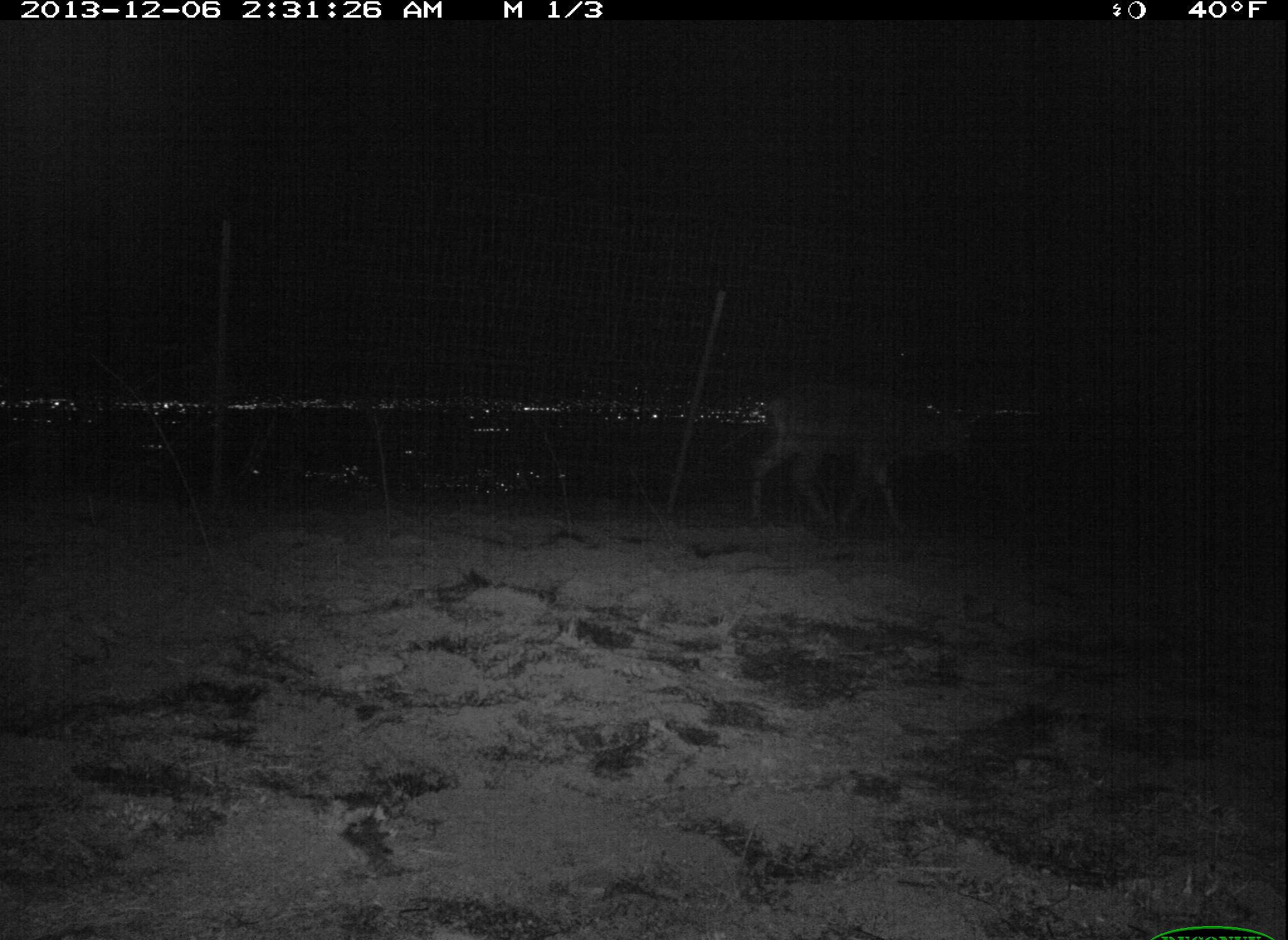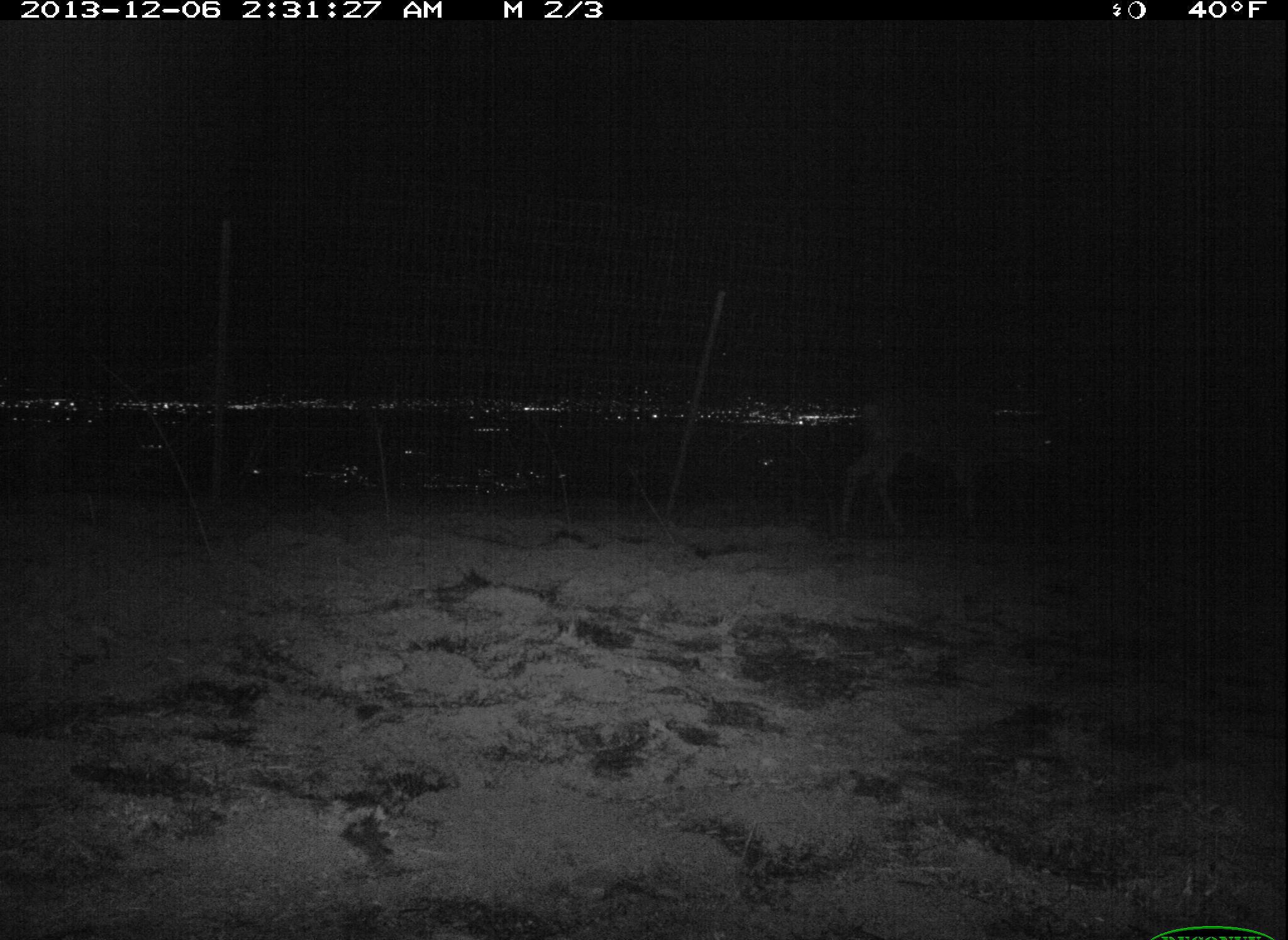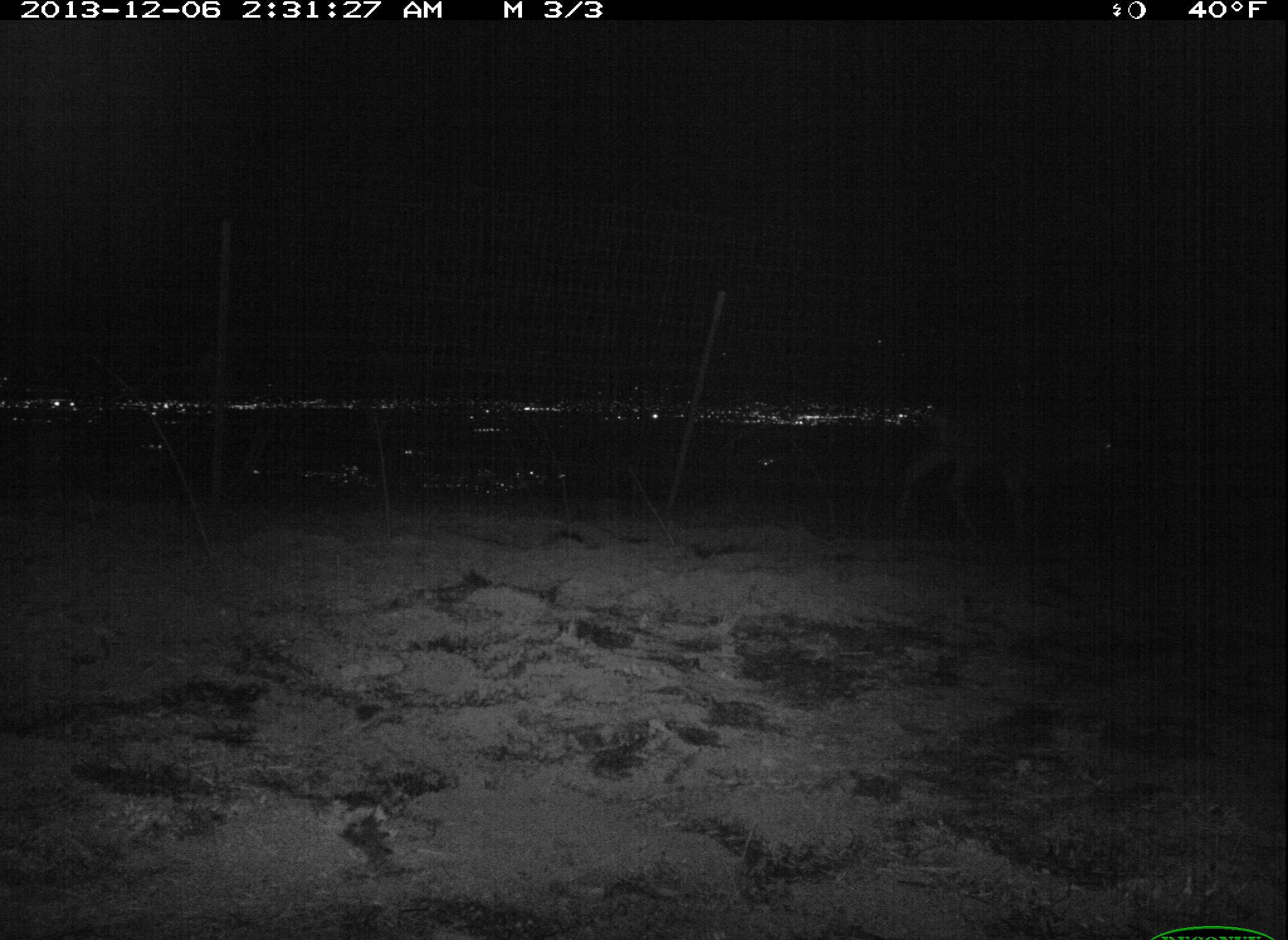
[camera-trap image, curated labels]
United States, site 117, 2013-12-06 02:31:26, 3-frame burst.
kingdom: Animalia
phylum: Chordata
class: Mammalia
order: Artiodactyla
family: Cervidae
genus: Odocoileus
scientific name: Odocoileus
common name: deer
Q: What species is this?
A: Deer (Odocoileus).